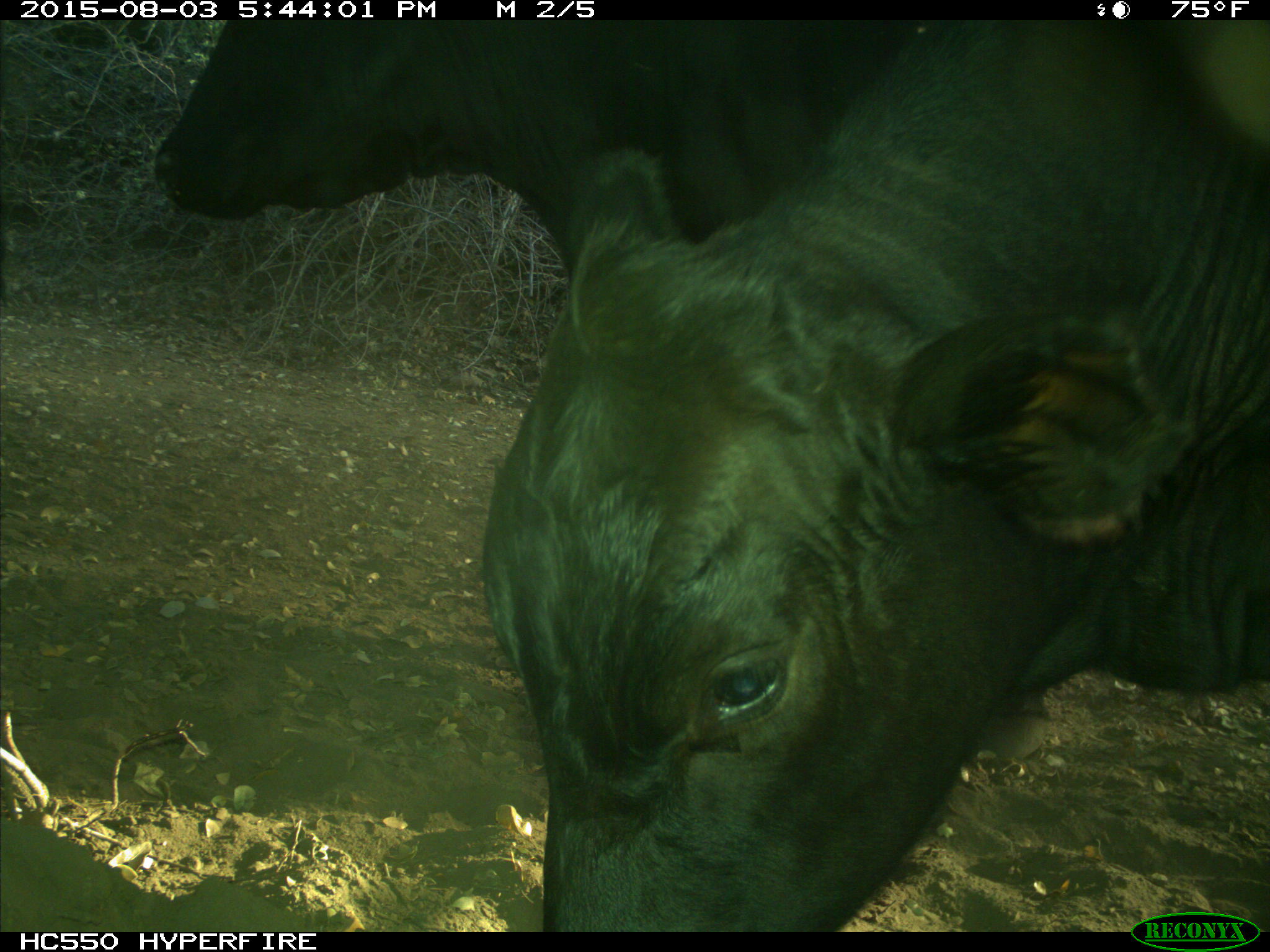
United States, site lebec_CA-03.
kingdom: Animalia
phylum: Chordata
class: Mammalia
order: Artiodactyla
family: Bovidae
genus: Bos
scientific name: Bos taurus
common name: domestic cow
Bos taurus (domestic cow).